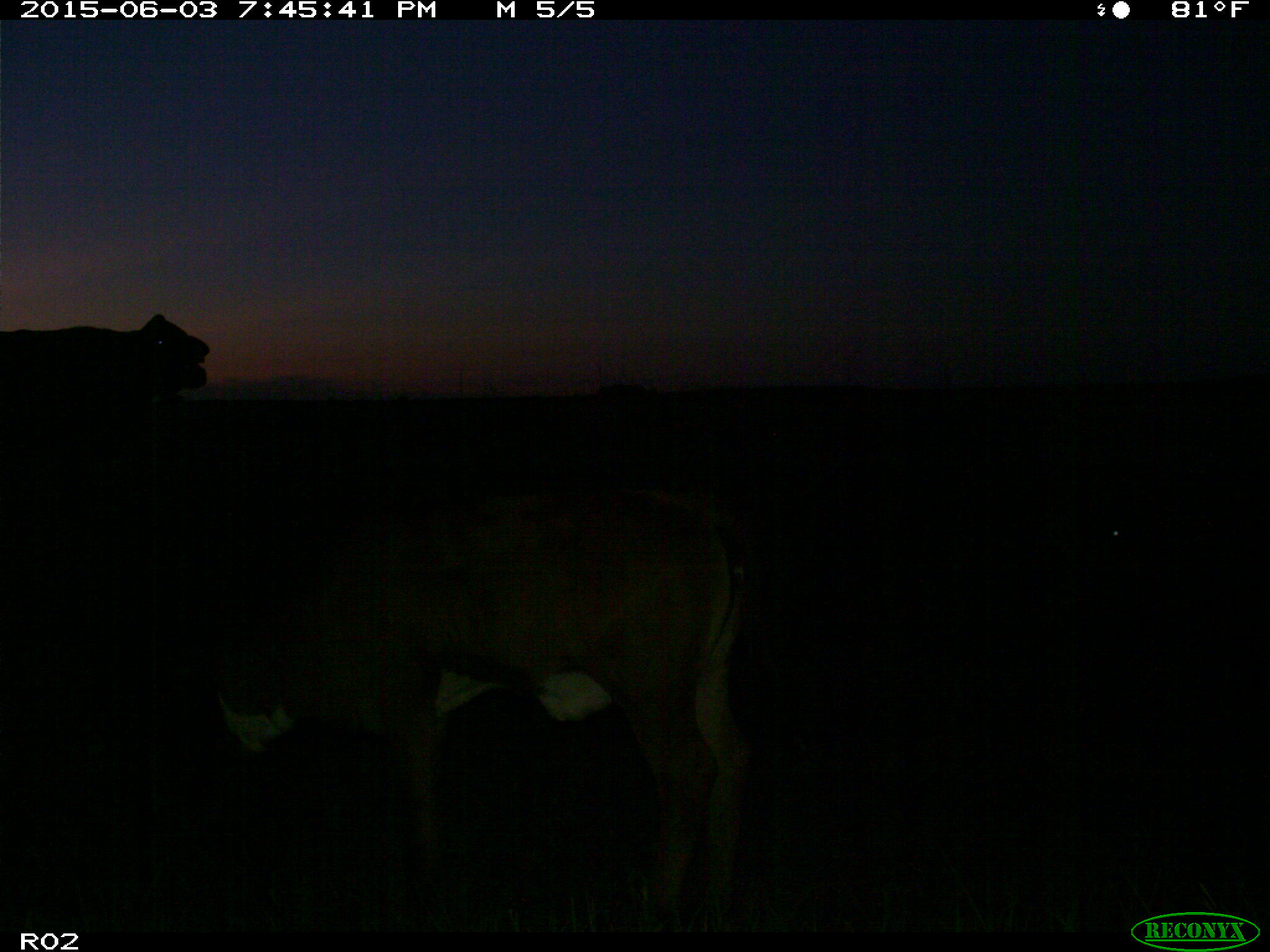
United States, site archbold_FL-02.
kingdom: Animalia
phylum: Chordata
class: Mammalia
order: Artiodactyla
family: Bovidae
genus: Bos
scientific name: Bos taurus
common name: domestic cow